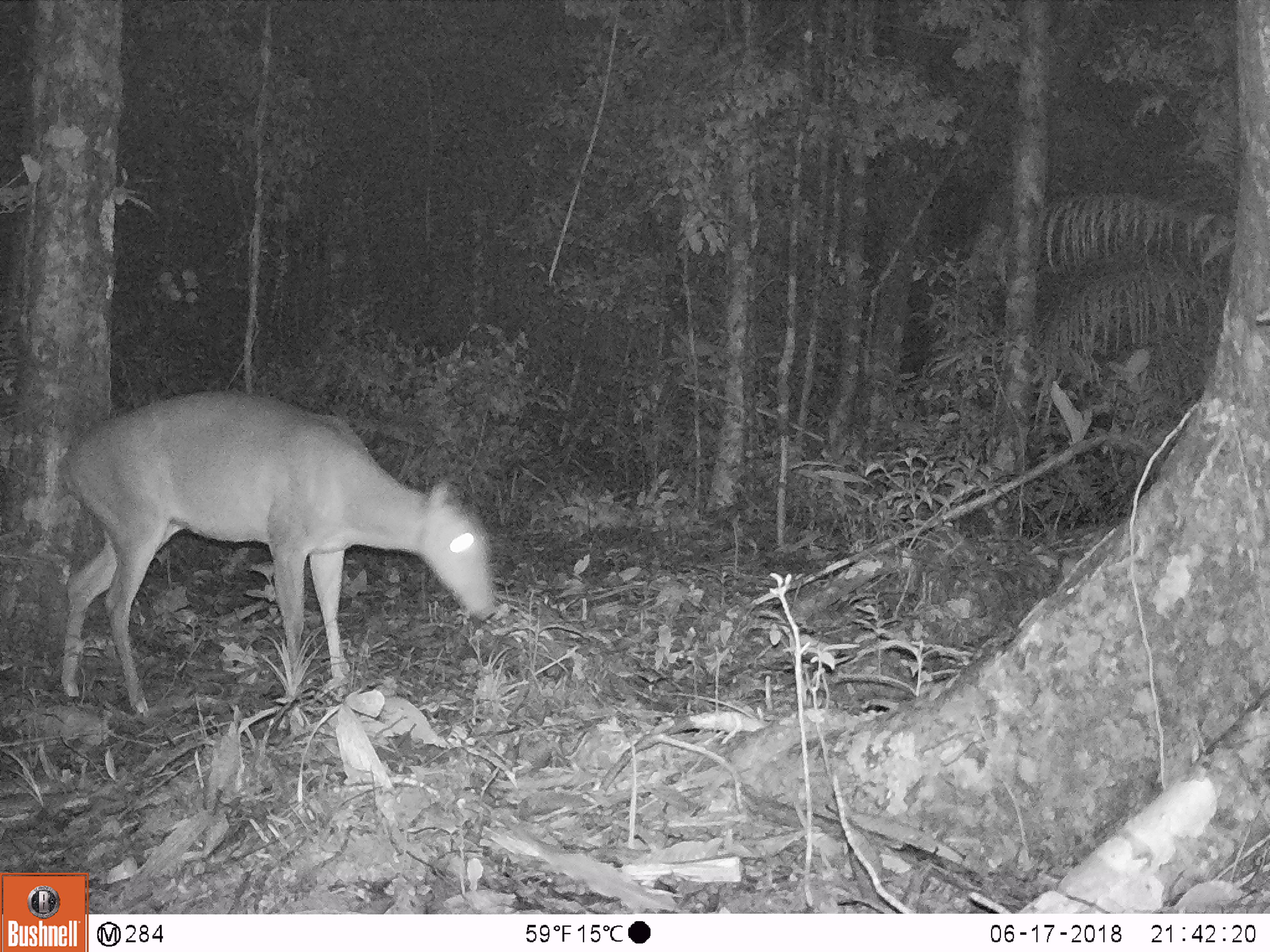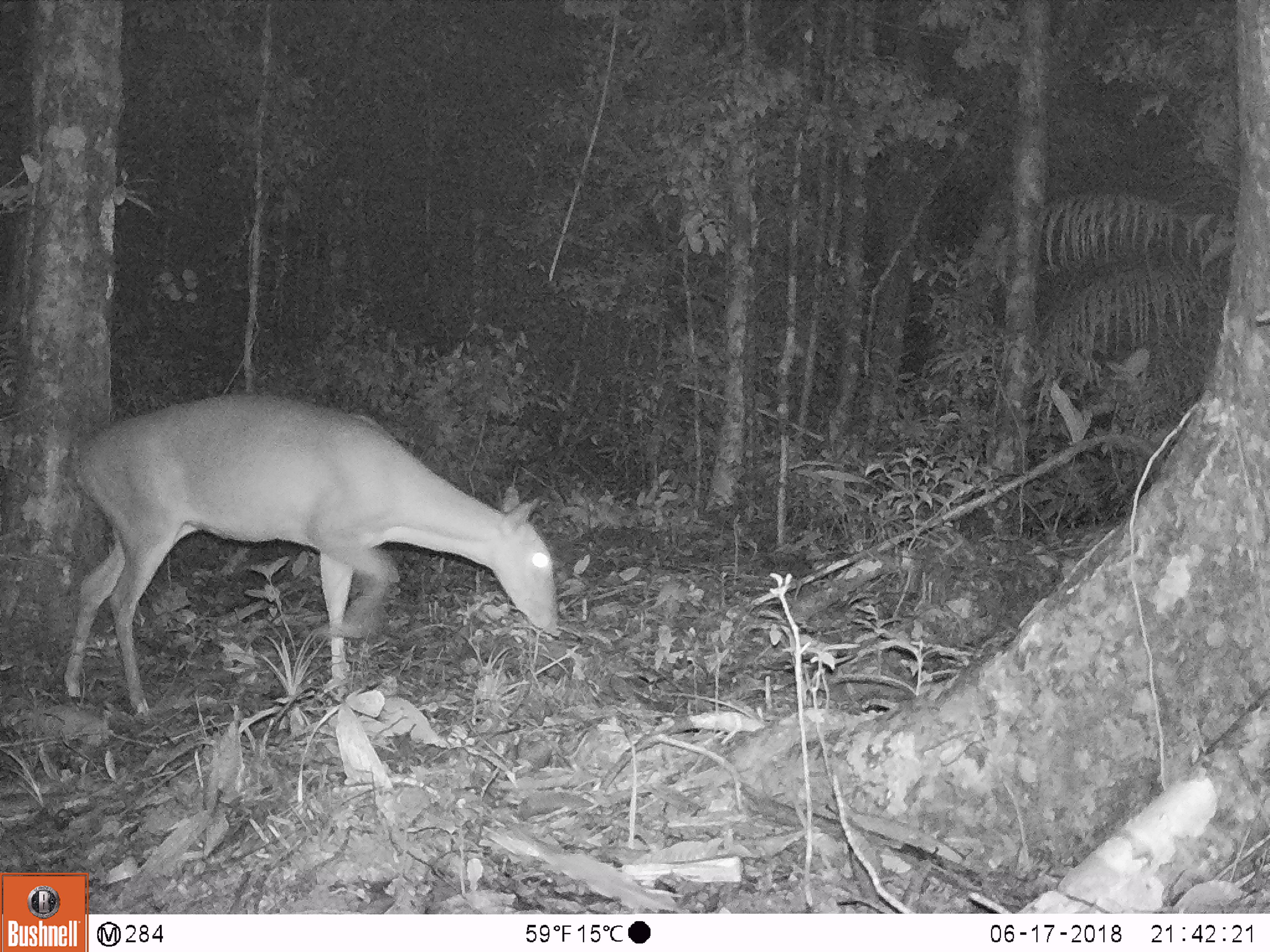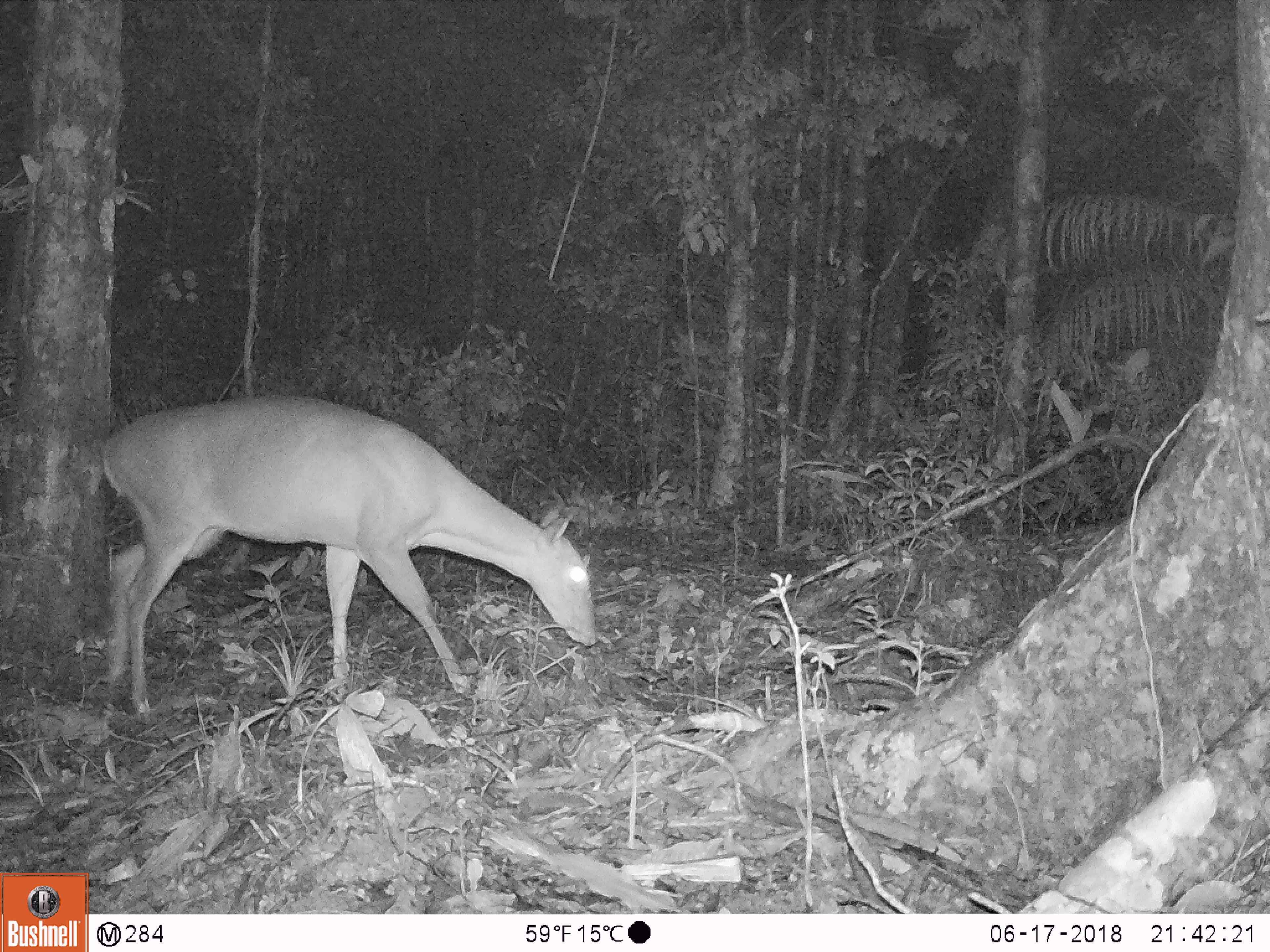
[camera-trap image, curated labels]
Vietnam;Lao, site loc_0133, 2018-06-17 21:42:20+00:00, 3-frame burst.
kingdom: Animalia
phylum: Chordata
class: Mammalia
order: Artiodactyla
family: Cervidae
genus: Muntiacus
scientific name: Muntiacus vuquangensis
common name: large-antlered muntjac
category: large antlered muntjac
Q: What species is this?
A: Large antlered muntjac (large-antlered muntjac) (Muntiacus vuquangensis).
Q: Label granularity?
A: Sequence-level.